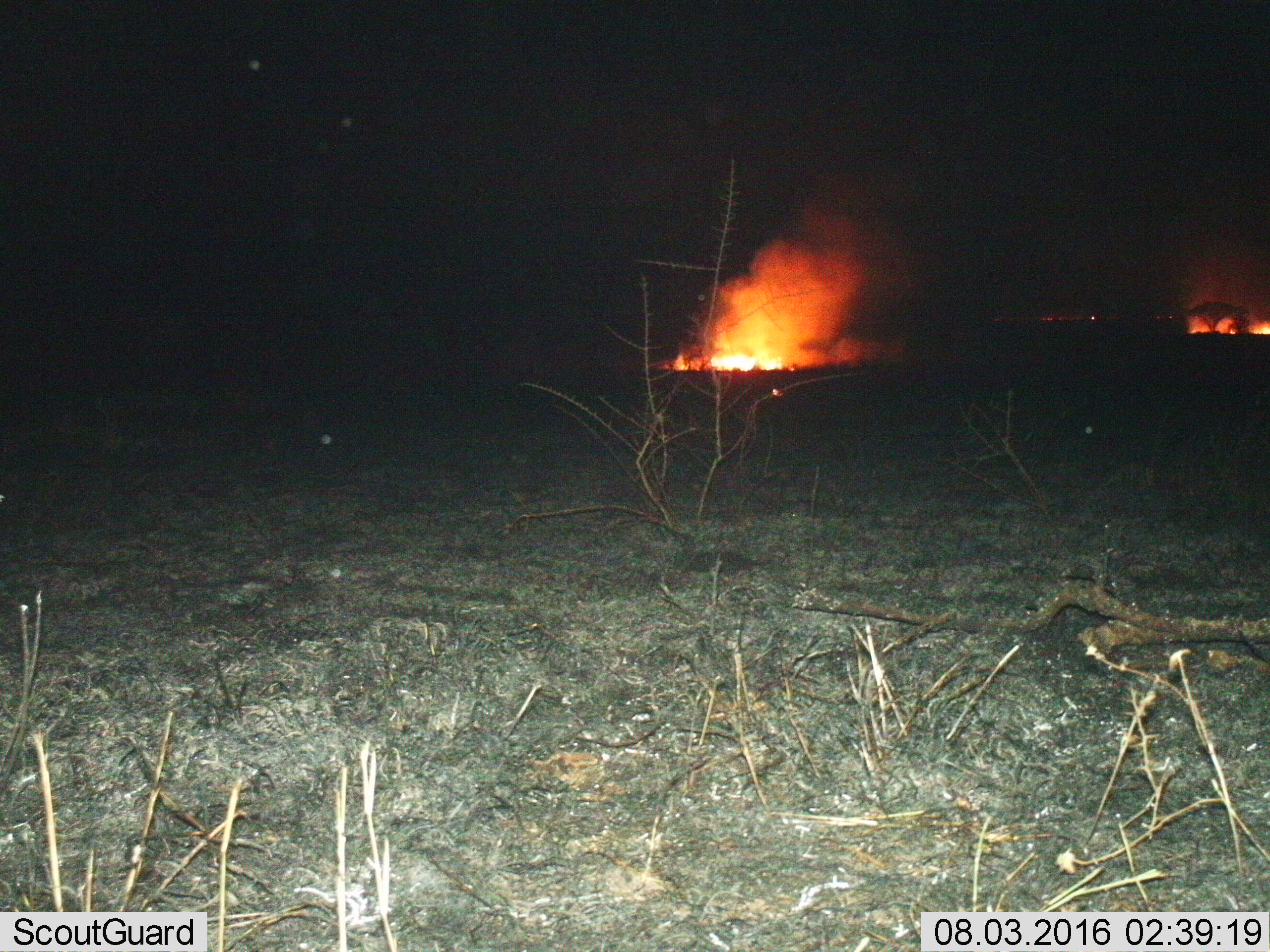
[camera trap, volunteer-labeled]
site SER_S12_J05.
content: unidentified animal